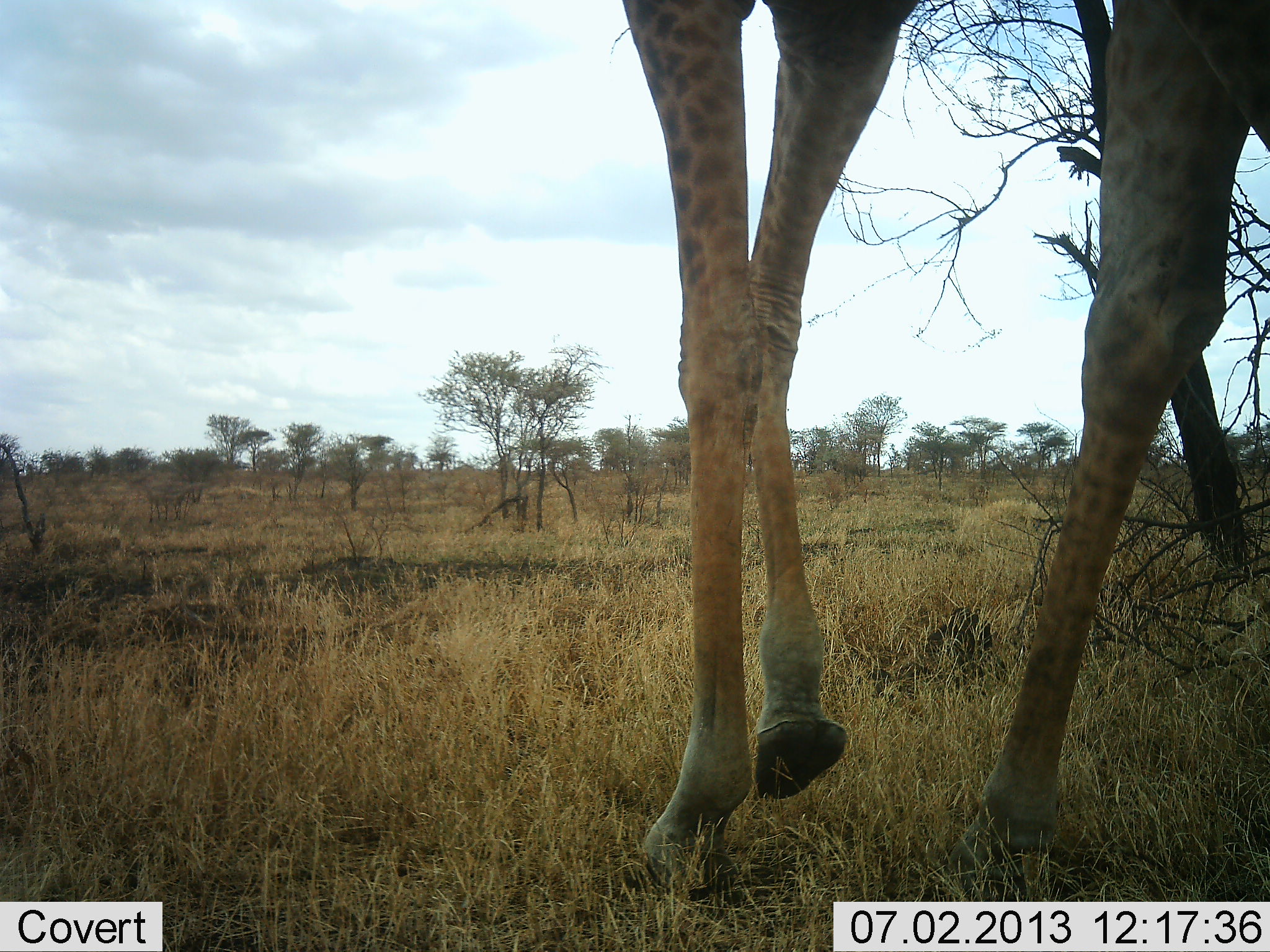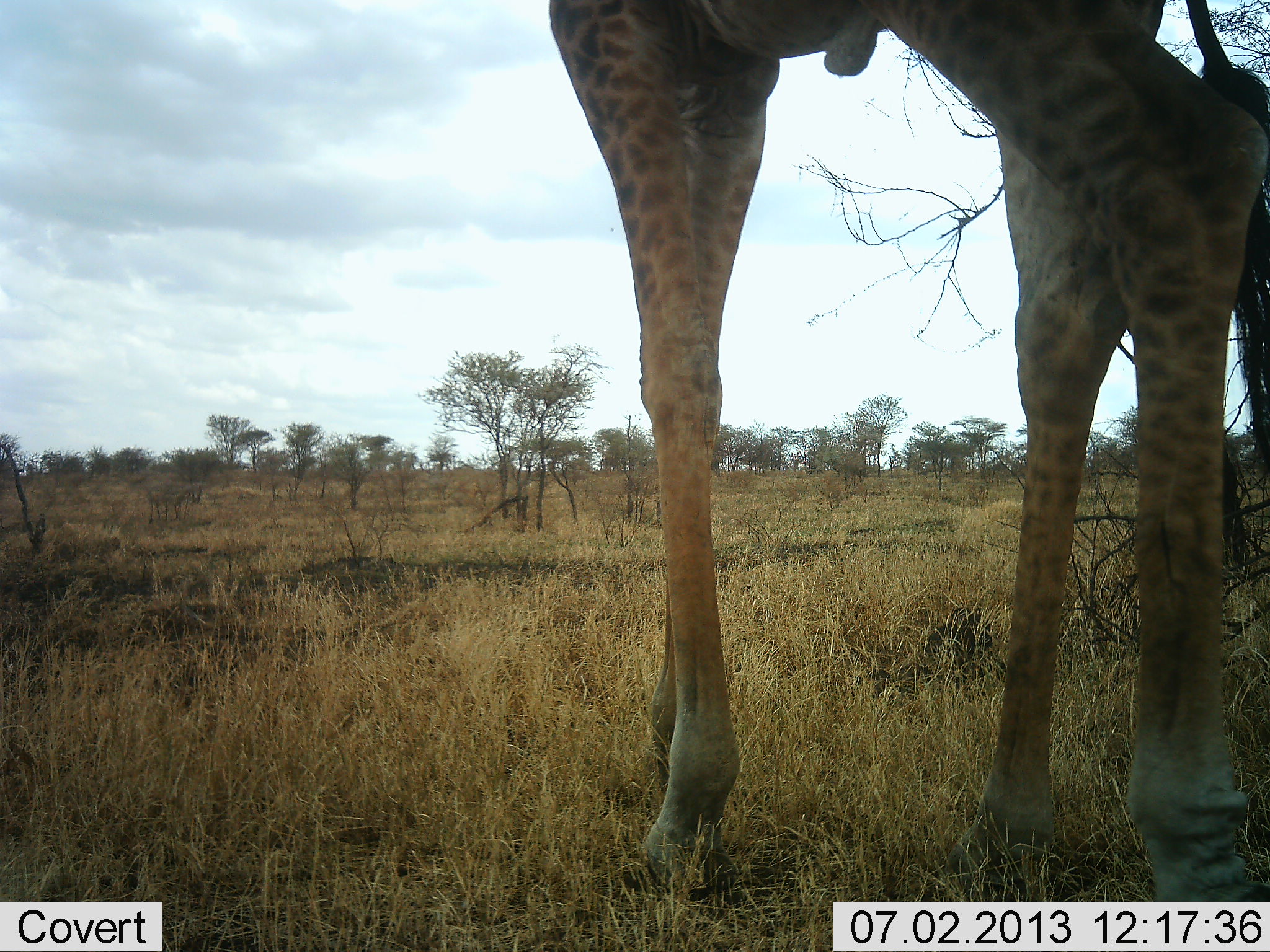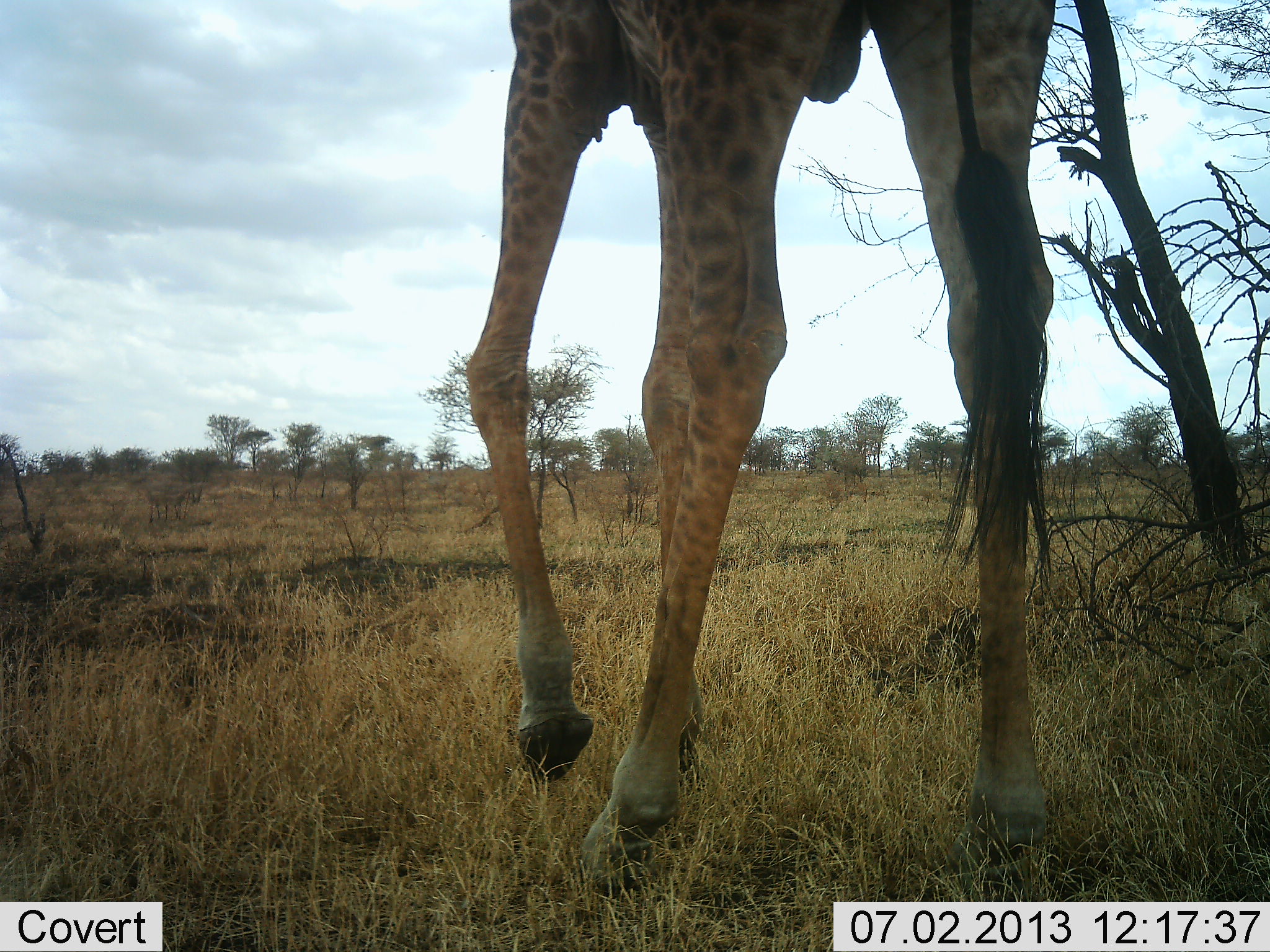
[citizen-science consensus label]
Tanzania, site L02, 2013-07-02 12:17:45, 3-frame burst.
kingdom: Animalia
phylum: Chordata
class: Mammalia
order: Artiodactyla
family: Giraffidae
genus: Giraffa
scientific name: Giraffa camelopardalis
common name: giraffe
Giraffe (Giraffa camelopardalis), count 1. Behavior (volunteer vote fractions): standing 0%, resting 20%, moving 90%, interacting 0%. Young present (vote fraction): 0%. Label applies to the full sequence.